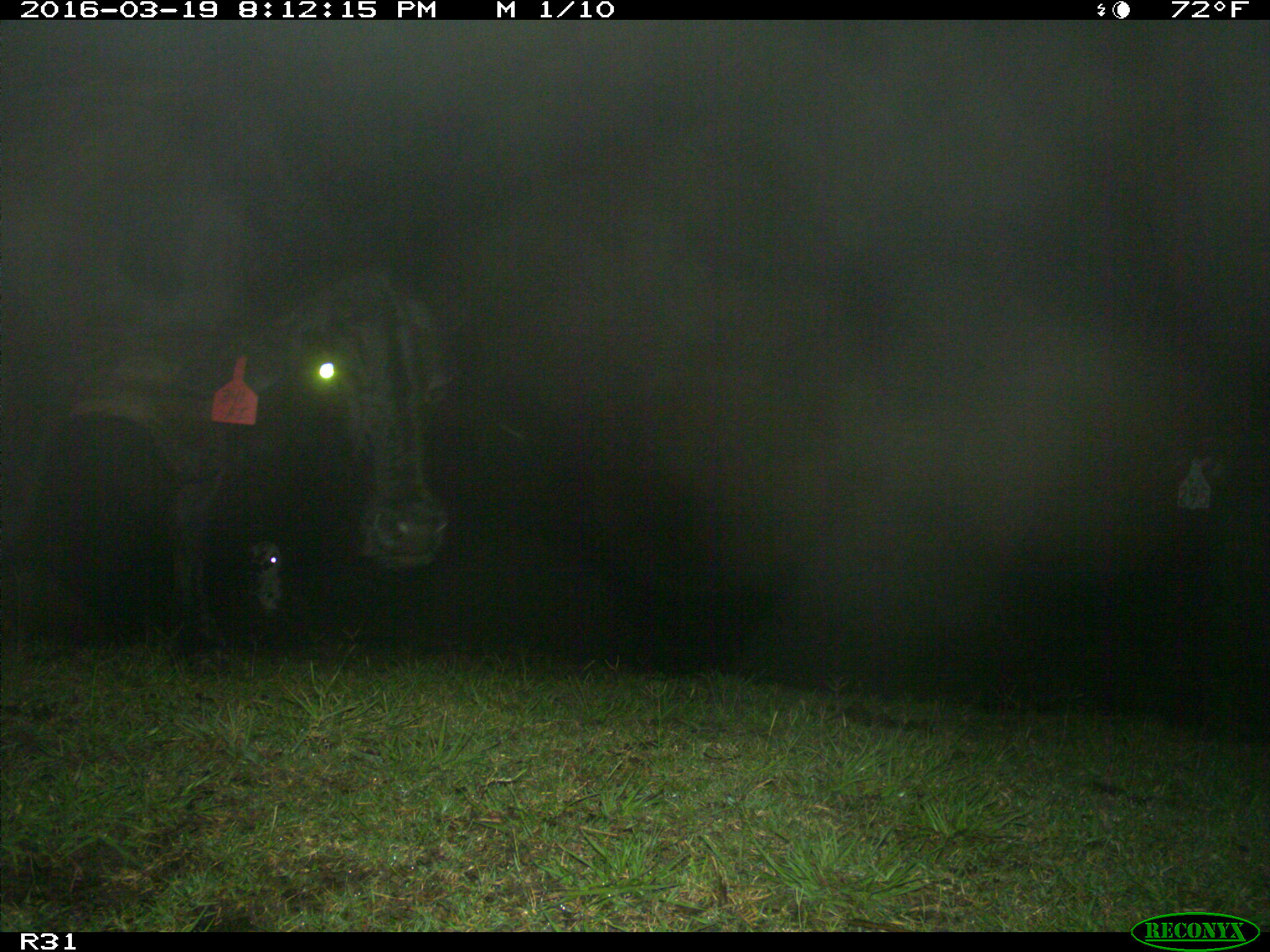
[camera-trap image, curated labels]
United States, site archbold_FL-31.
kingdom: Animalia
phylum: Chordata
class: Mammalia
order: Artiodactyla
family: Bovidae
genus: Bos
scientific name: Bos taurus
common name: domestic cow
Bos taurus (domestic cow).